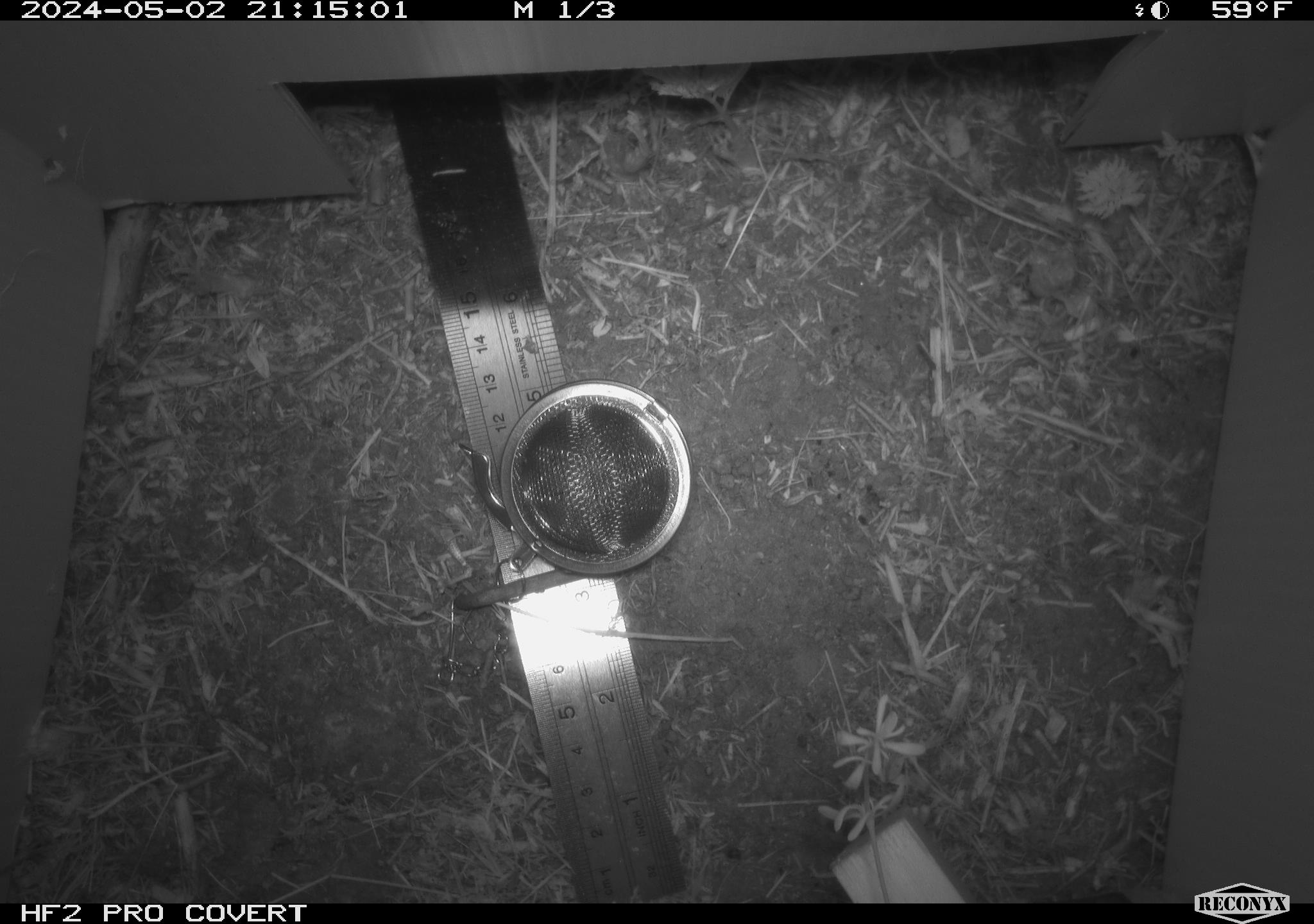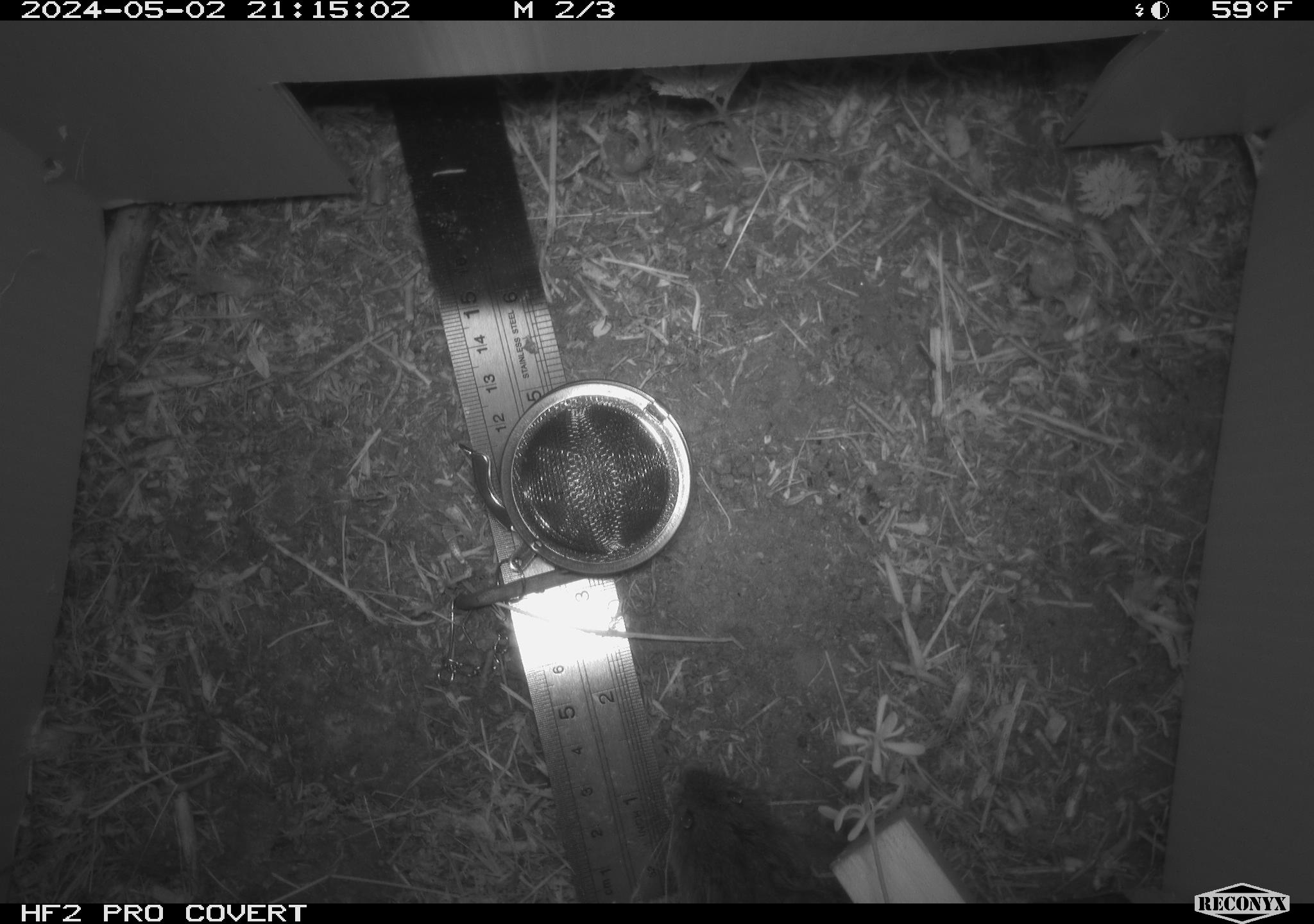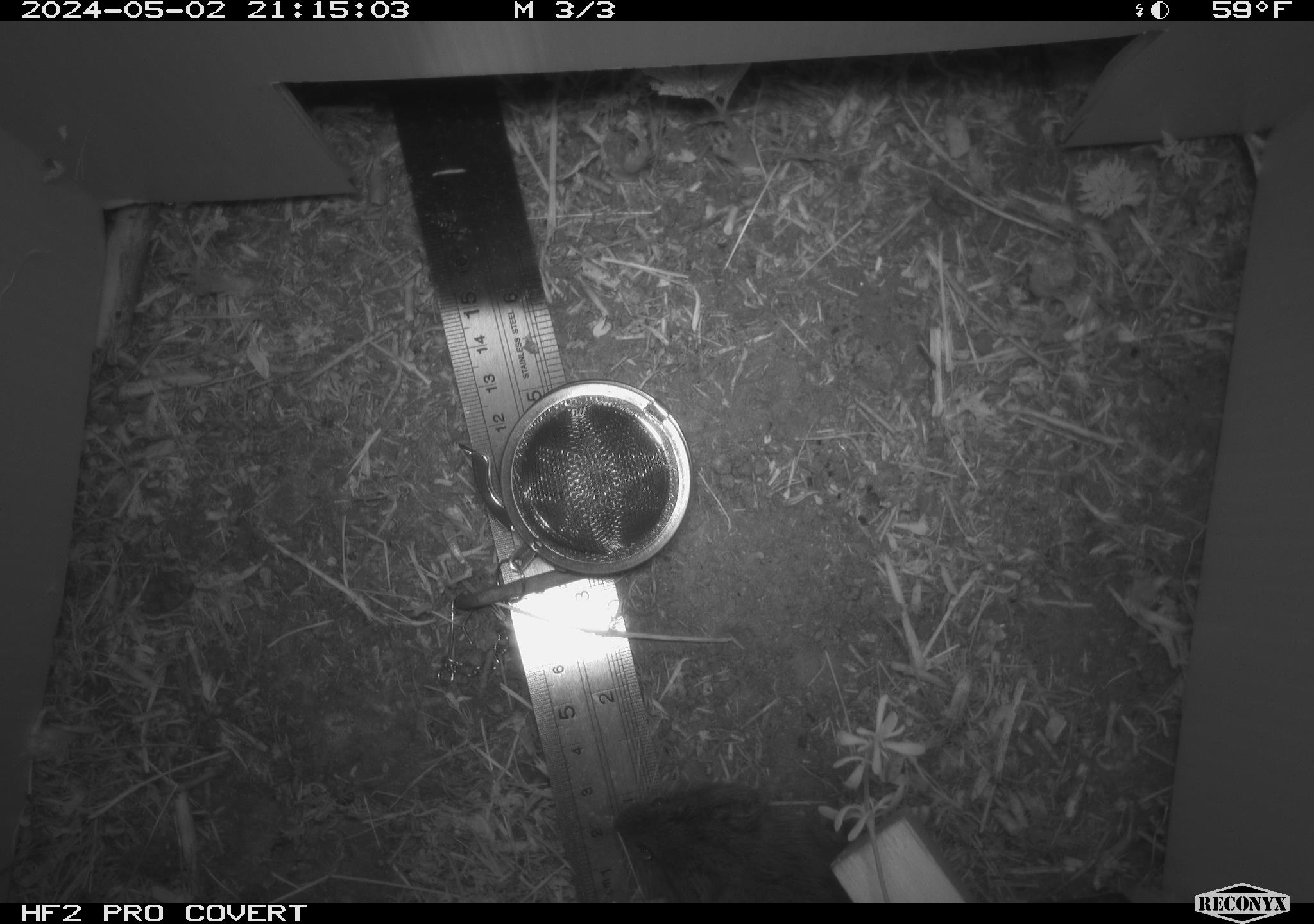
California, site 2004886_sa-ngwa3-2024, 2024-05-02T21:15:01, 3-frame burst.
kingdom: Animalia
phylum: Chordata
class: Mammalia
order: Rodentia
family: Cricetidae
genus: Microtus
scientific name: Microtus californicus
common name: california vole